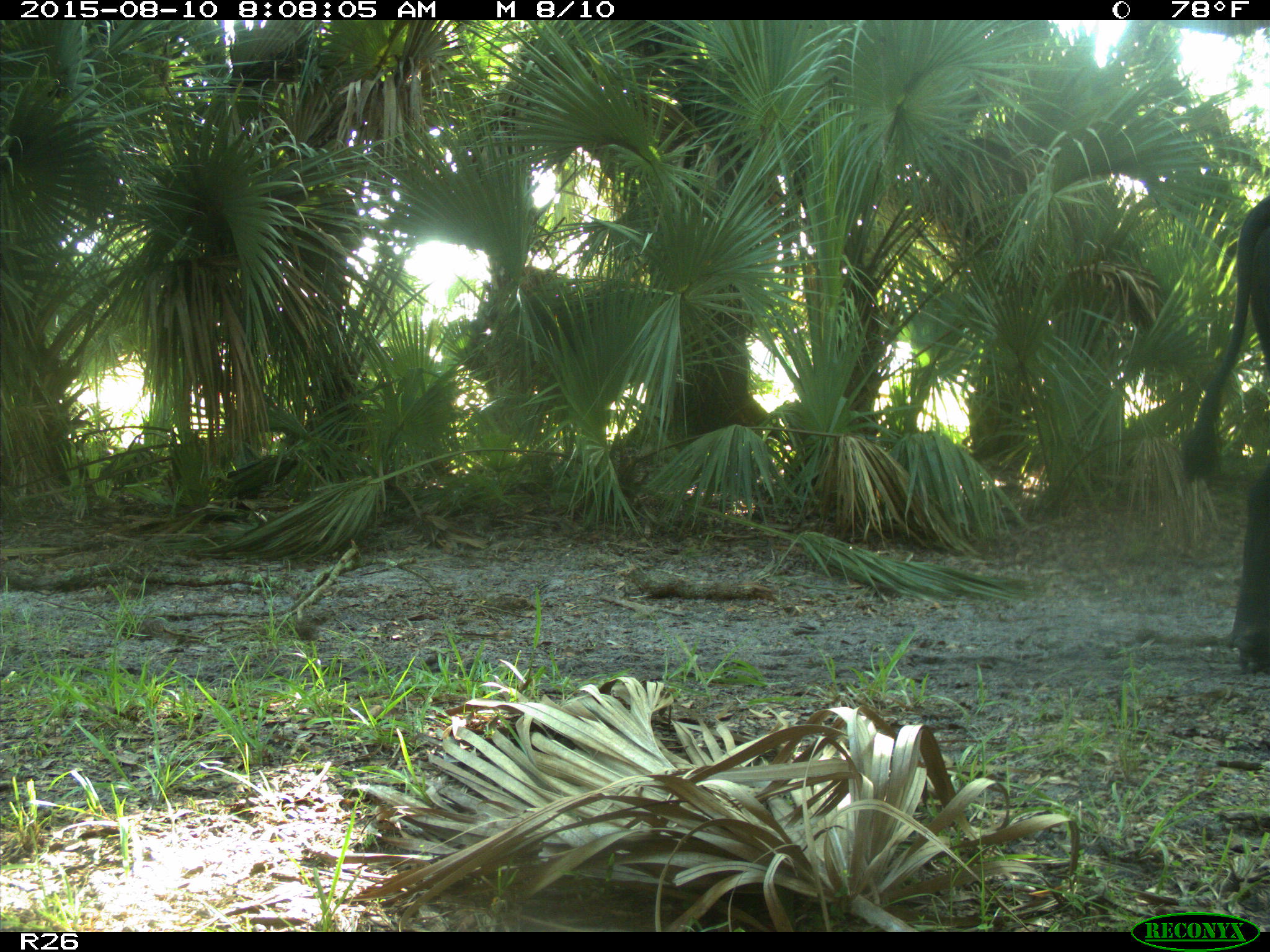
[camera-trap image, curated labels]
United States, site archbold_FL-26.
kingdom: Animalia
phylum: Chordata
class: Mammalia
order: Artiodactyla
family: Bovidae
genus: Bos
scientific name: Bos taurus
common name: domestic cow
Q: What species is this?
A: Bos taurus (domestic cow).